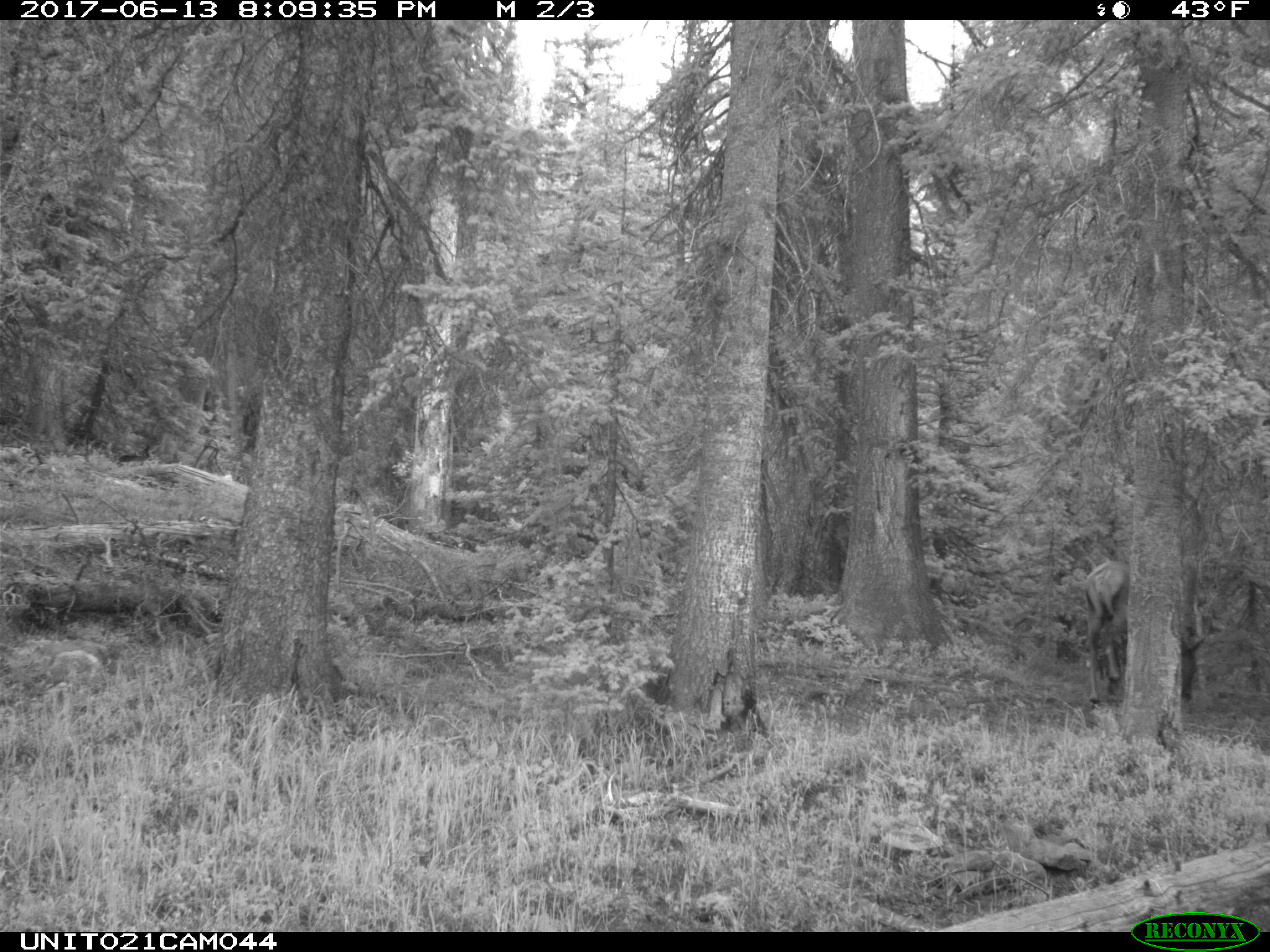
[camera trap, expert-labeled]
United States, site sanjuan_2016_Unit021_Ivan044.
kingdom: Animalia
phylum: Chordata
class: Mammalia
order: Artiodactyla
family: Cervidae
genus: Cervus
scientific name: Cervus elaphus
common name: red deer